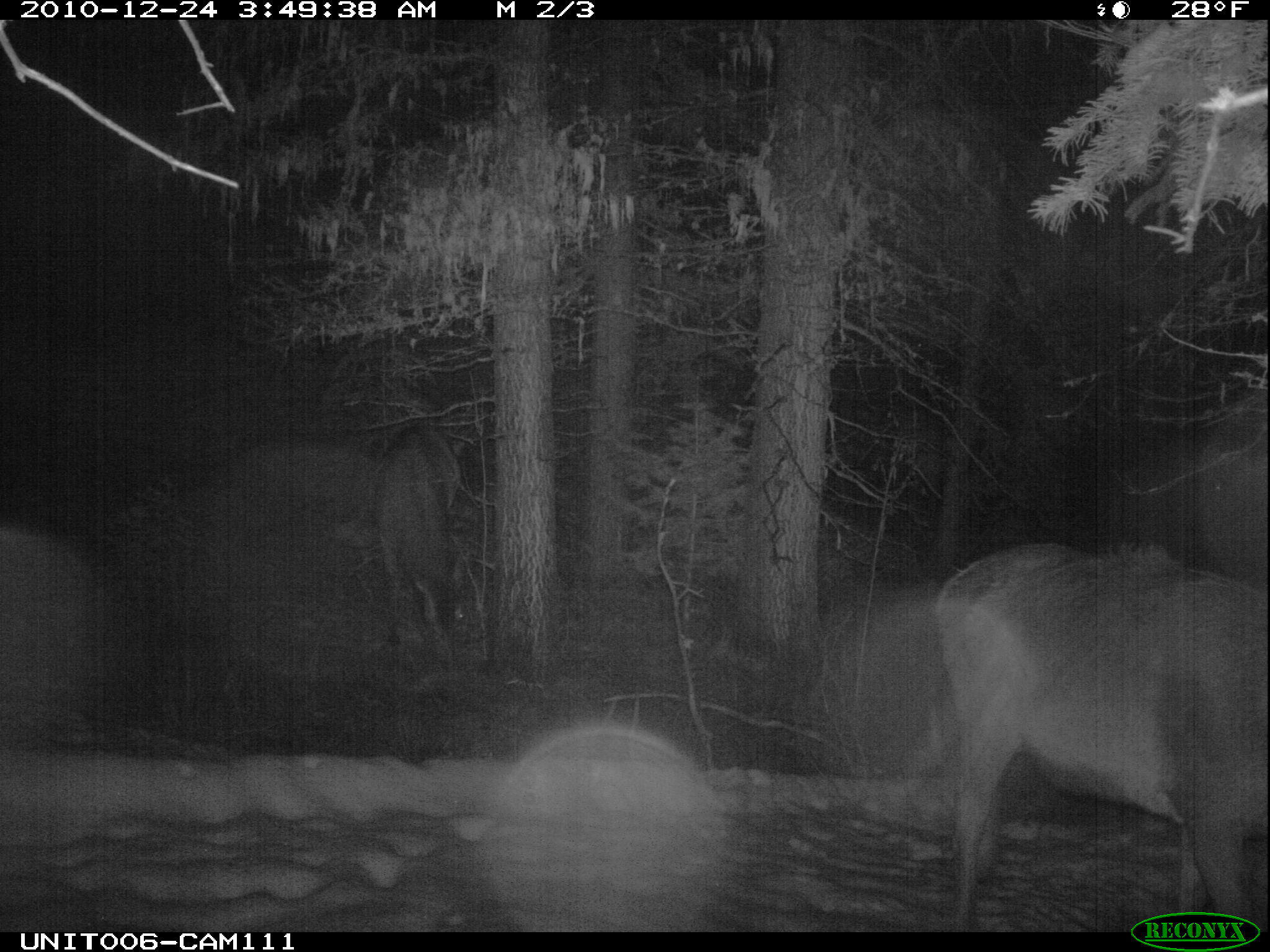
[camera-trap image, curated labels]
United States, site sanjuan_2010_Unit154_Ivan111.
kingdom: Animalia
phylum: Chordata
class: Mammalia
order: Artiodactyla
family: Cervidae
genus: Cervus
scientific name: Cervus elaphus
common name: red deer